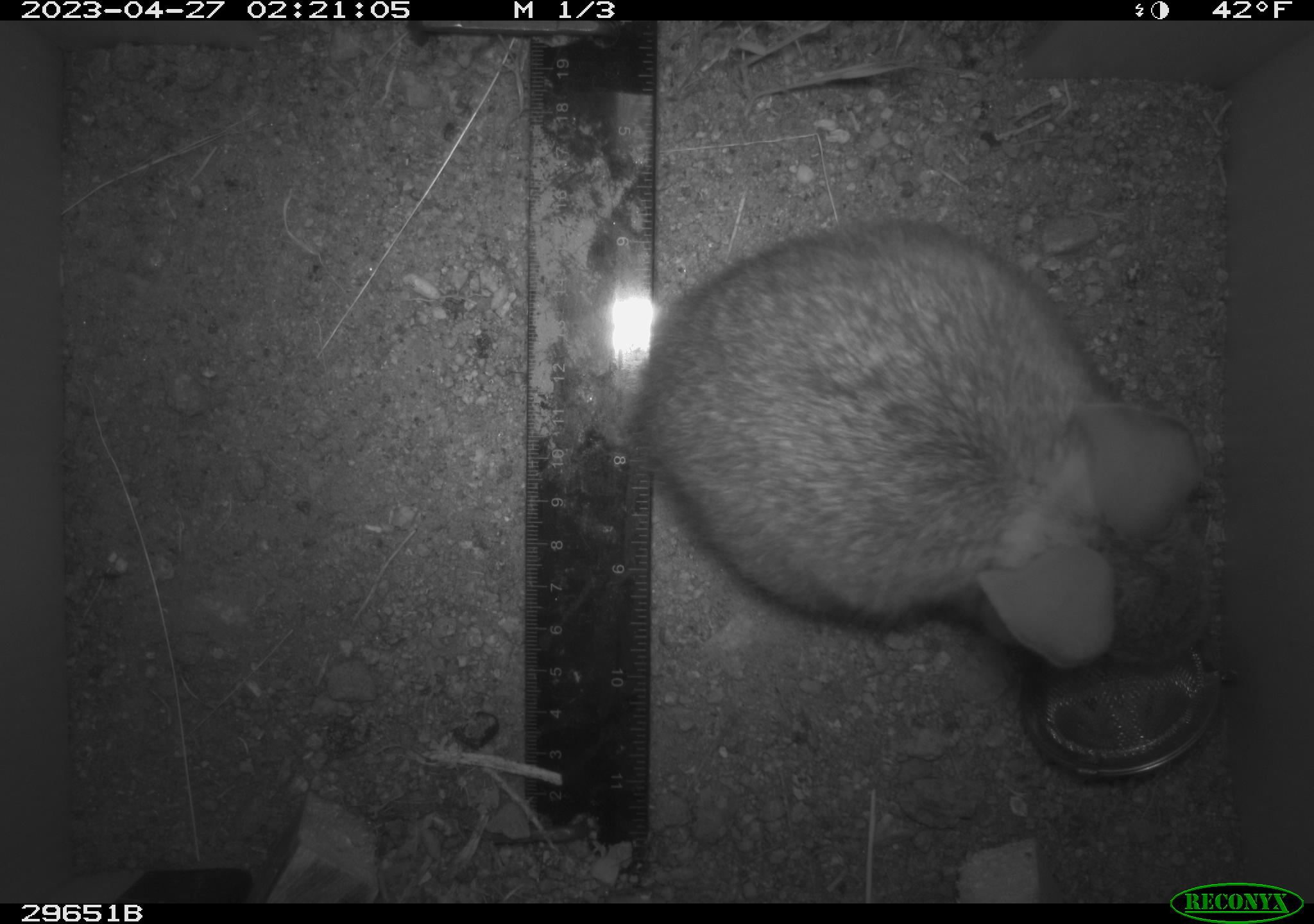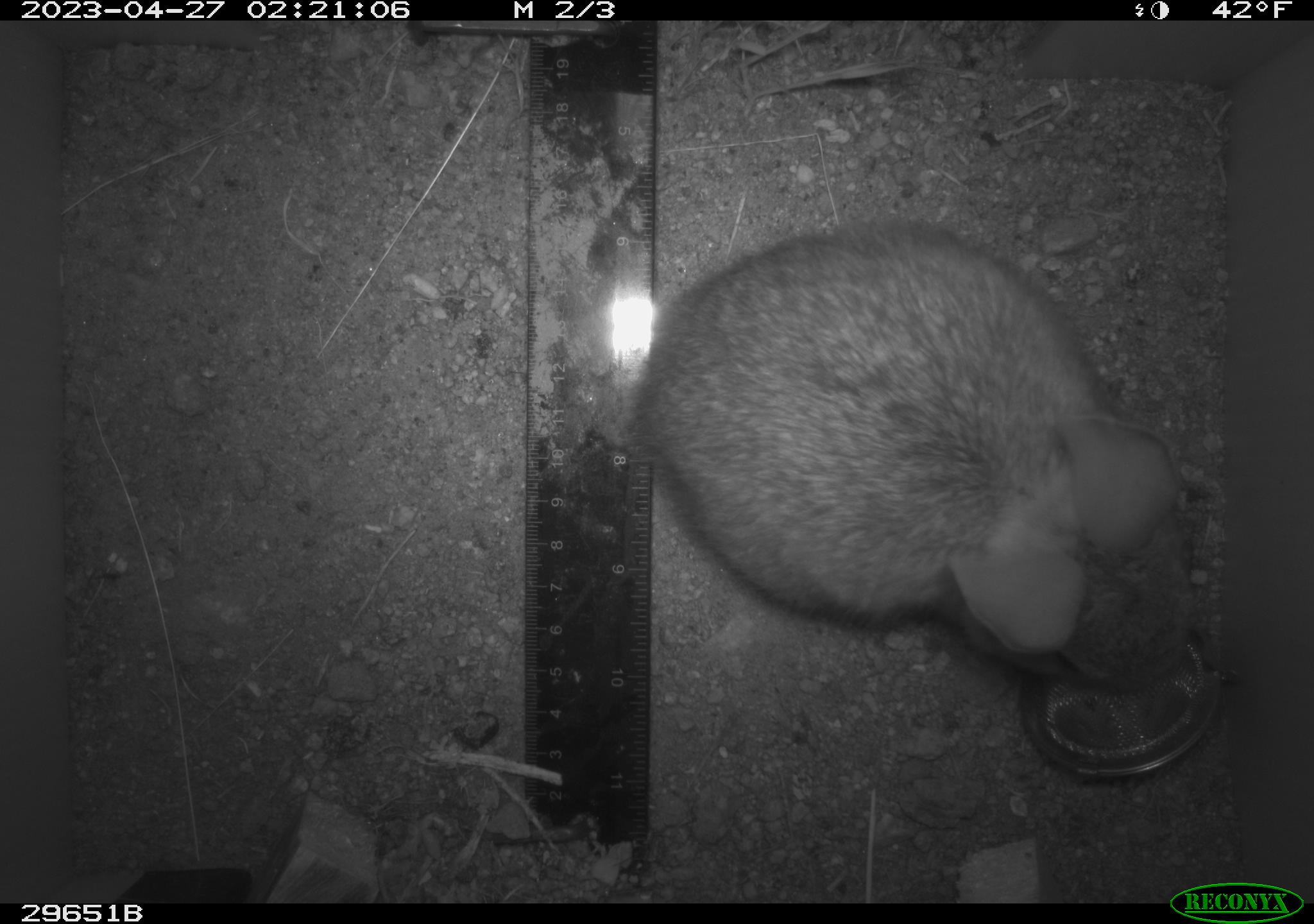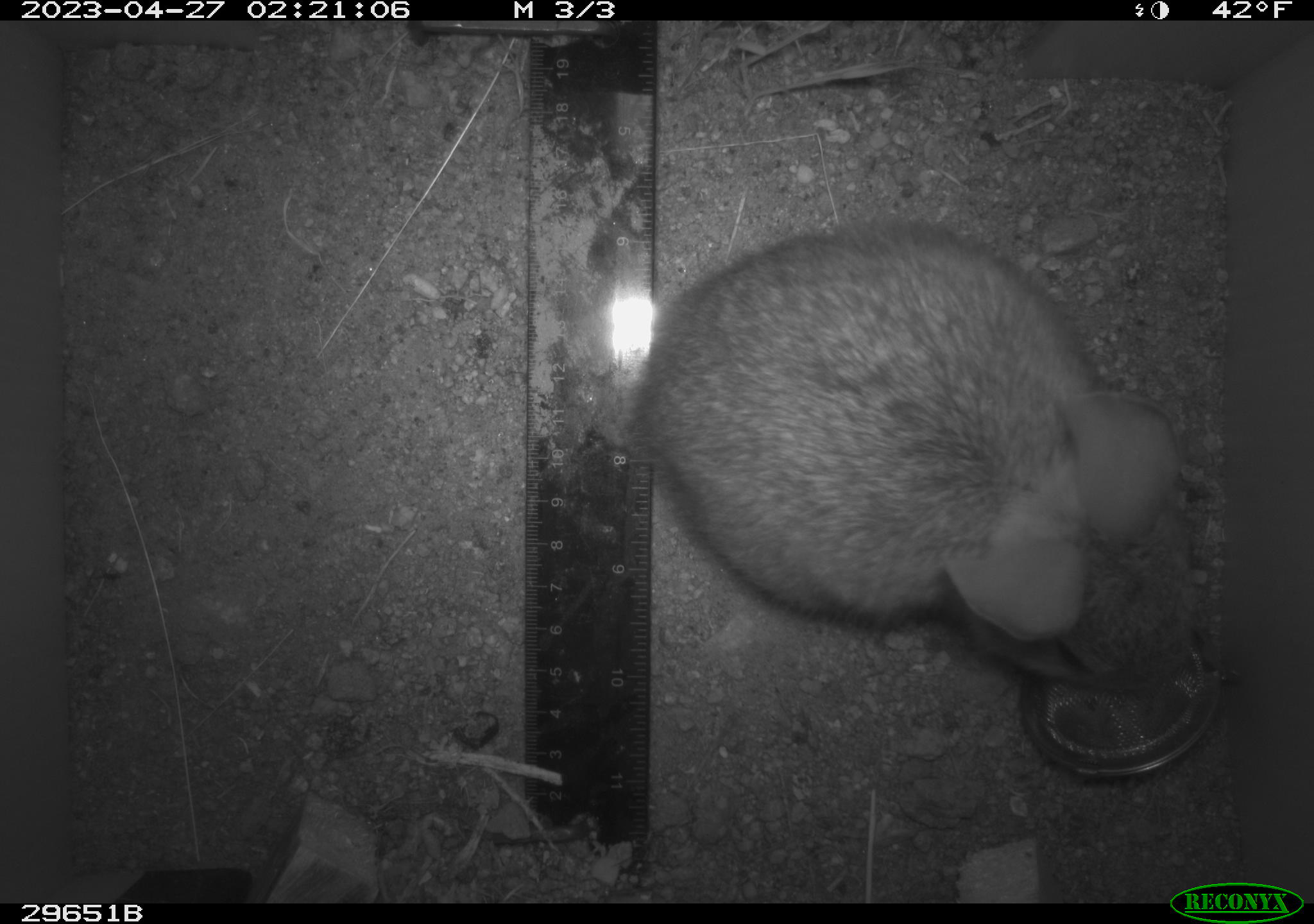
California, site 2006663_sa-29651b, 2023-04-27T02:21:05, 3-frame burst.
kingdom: Animalia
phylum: Chordata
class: Mammalia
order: Lagomorpha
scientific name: Lagomorpha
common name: hares, rabbits, and pikas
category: lagomorpha order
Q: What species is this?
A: Lagomorpha order (hares, rabbits, and pikas) (Lagomorpha).